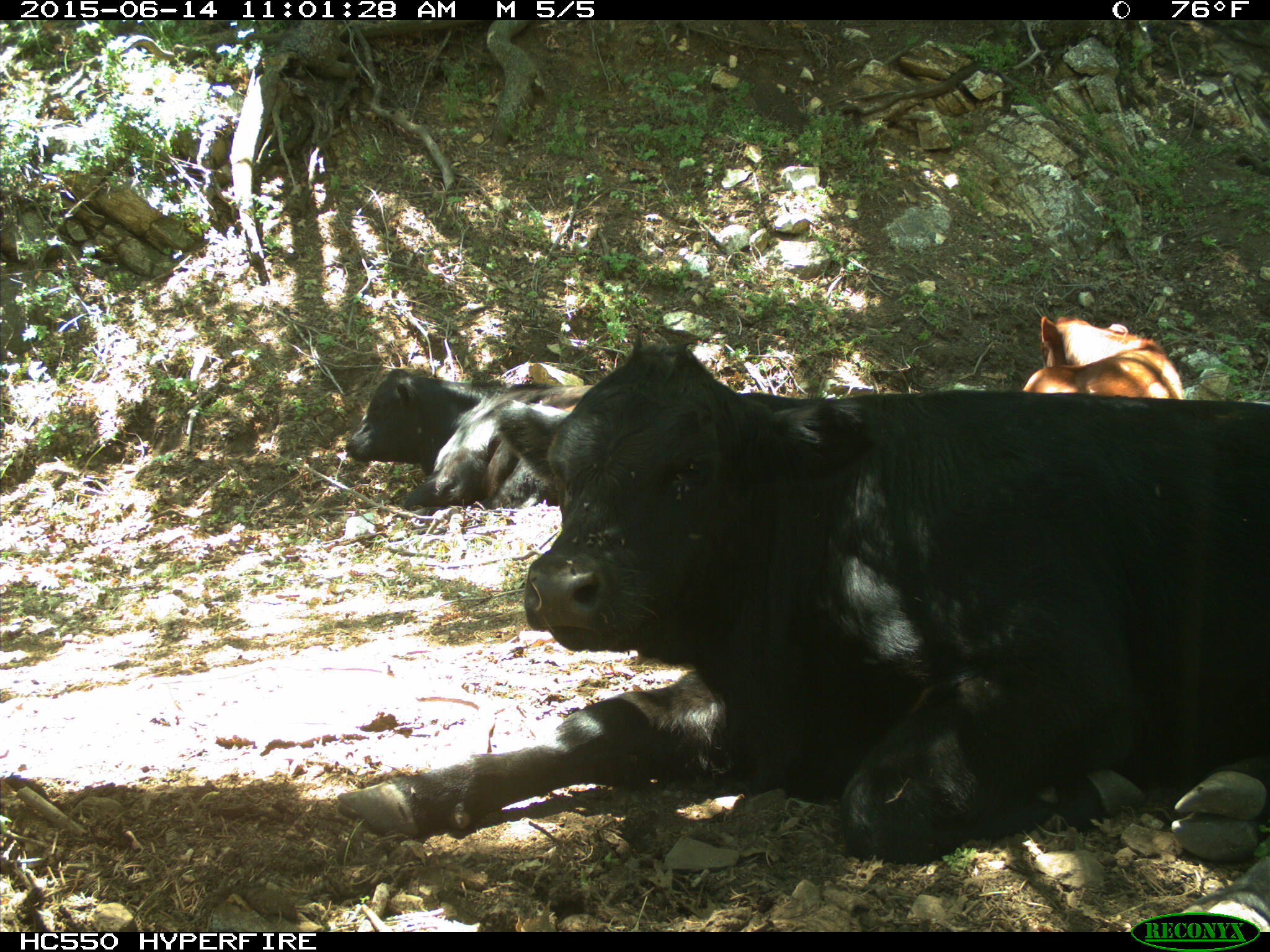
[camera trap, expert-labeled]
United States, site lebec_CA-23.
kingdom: Animalia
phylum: Chordata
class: Mammalia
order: Artiodactyla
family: Bovidae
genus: Bos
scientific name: Bos taurus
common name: domestic cow